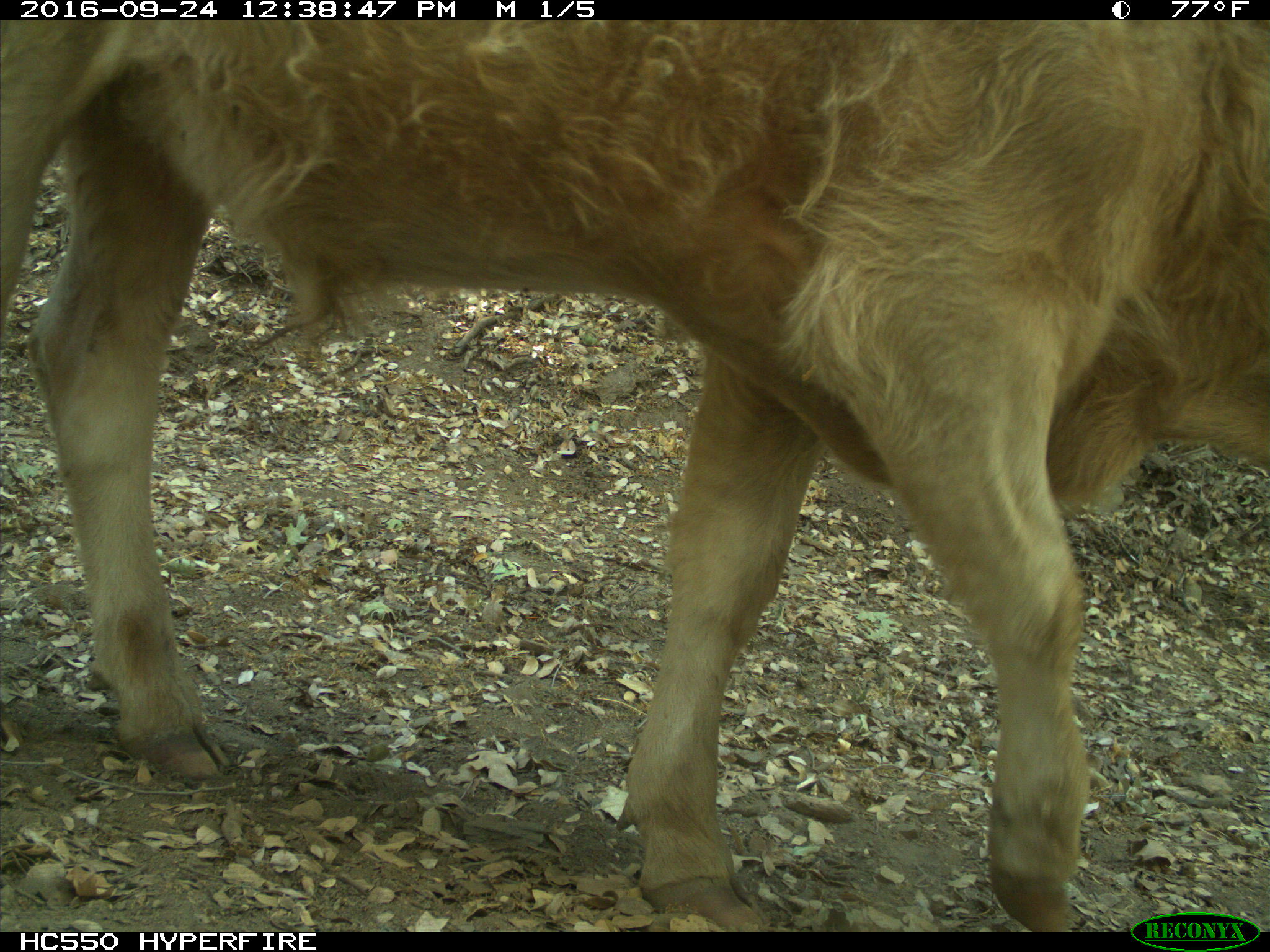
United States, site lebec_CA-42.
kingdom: Animalia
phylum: Chordata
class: Mammalia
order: Artiodactyla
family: Bovidae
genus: Bos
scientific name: Bos taurus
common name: domestic cow